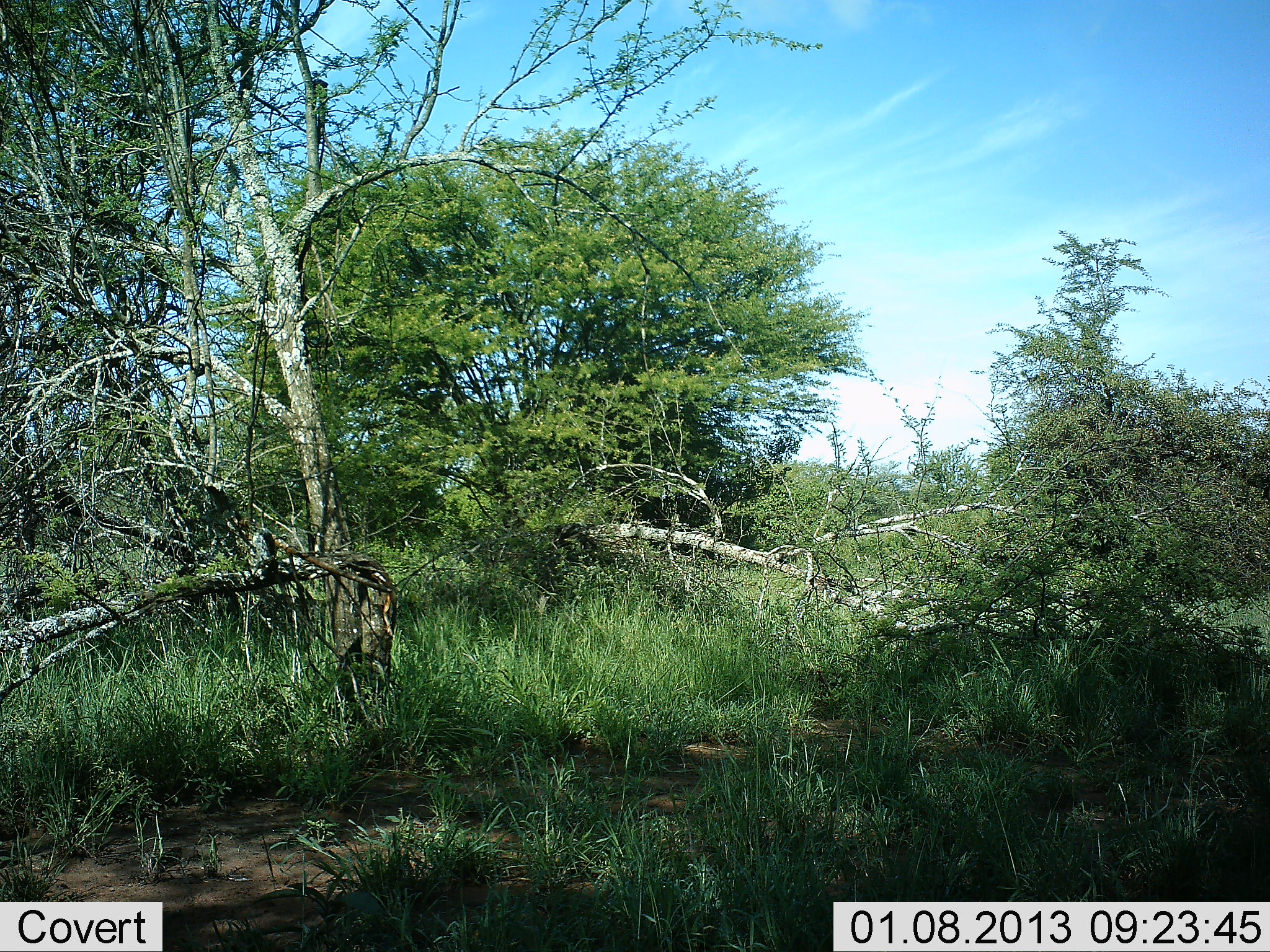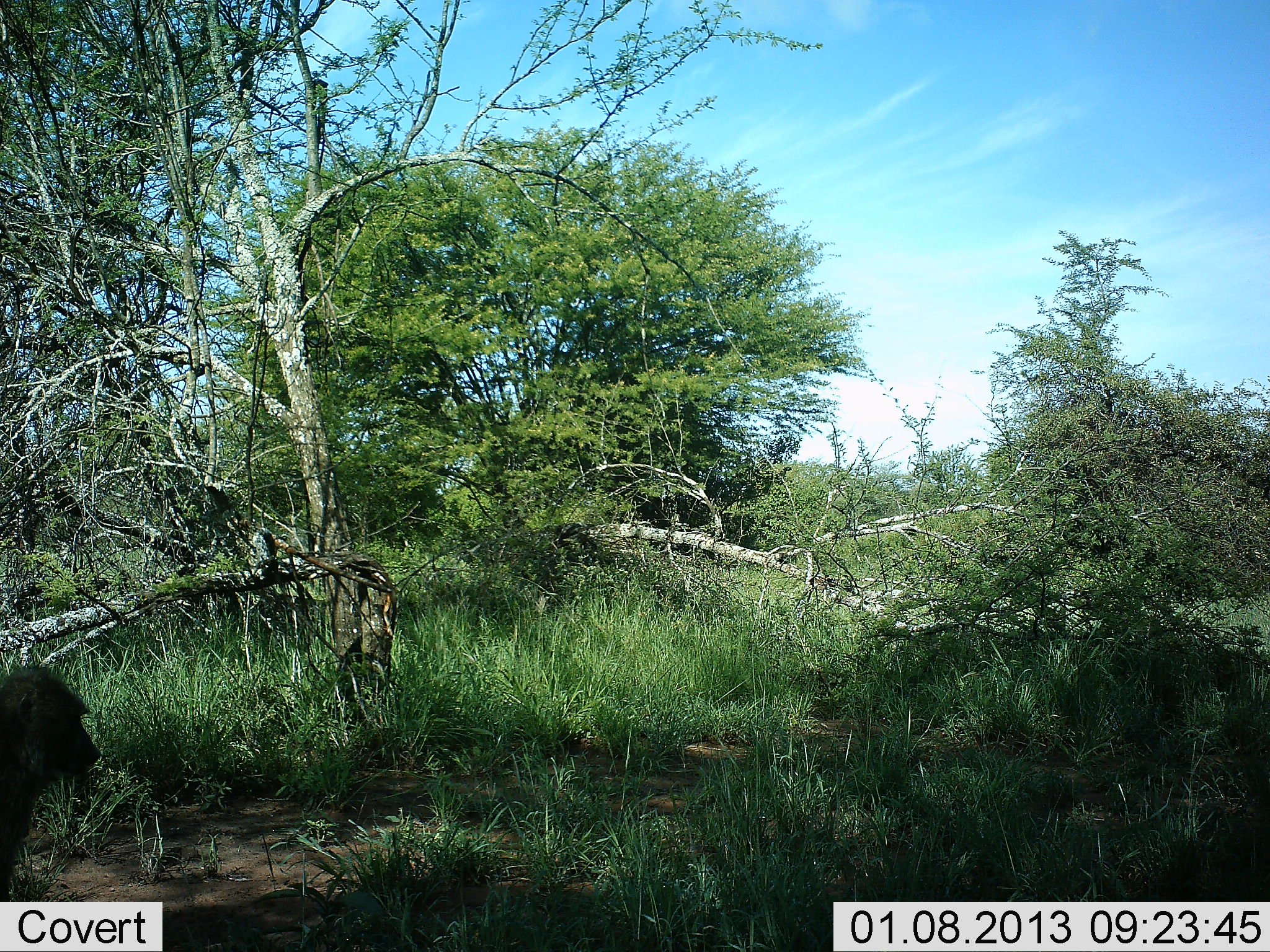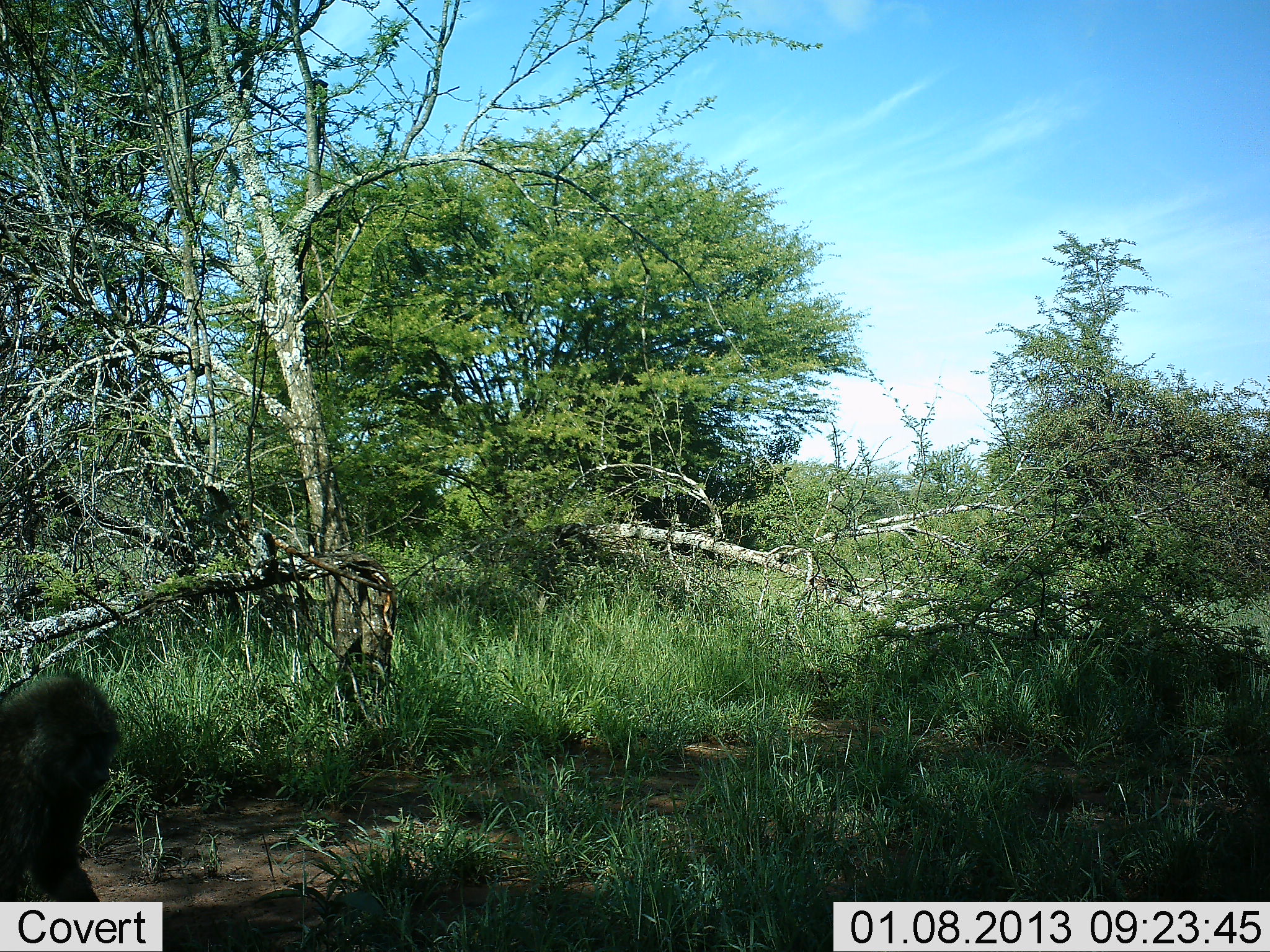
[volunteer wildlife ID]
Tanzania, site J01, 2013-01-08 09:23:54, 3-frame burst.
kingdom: Animalia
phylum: Chordata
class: Mammalia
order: Primates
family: Cercopithecidae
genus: Papio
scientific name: Papio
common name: baboon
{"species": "baboon (Papio)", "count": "1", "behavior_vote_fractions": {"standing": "0%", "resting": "12%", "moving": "81%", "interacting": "6%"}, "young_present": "0%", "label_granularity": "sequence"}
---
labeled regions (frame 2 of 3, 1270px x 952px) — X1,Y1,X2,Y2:
animal: 0,665,102,902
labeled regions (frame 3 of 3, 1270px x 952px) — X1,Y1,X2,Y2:
animal: 0,672,127,901